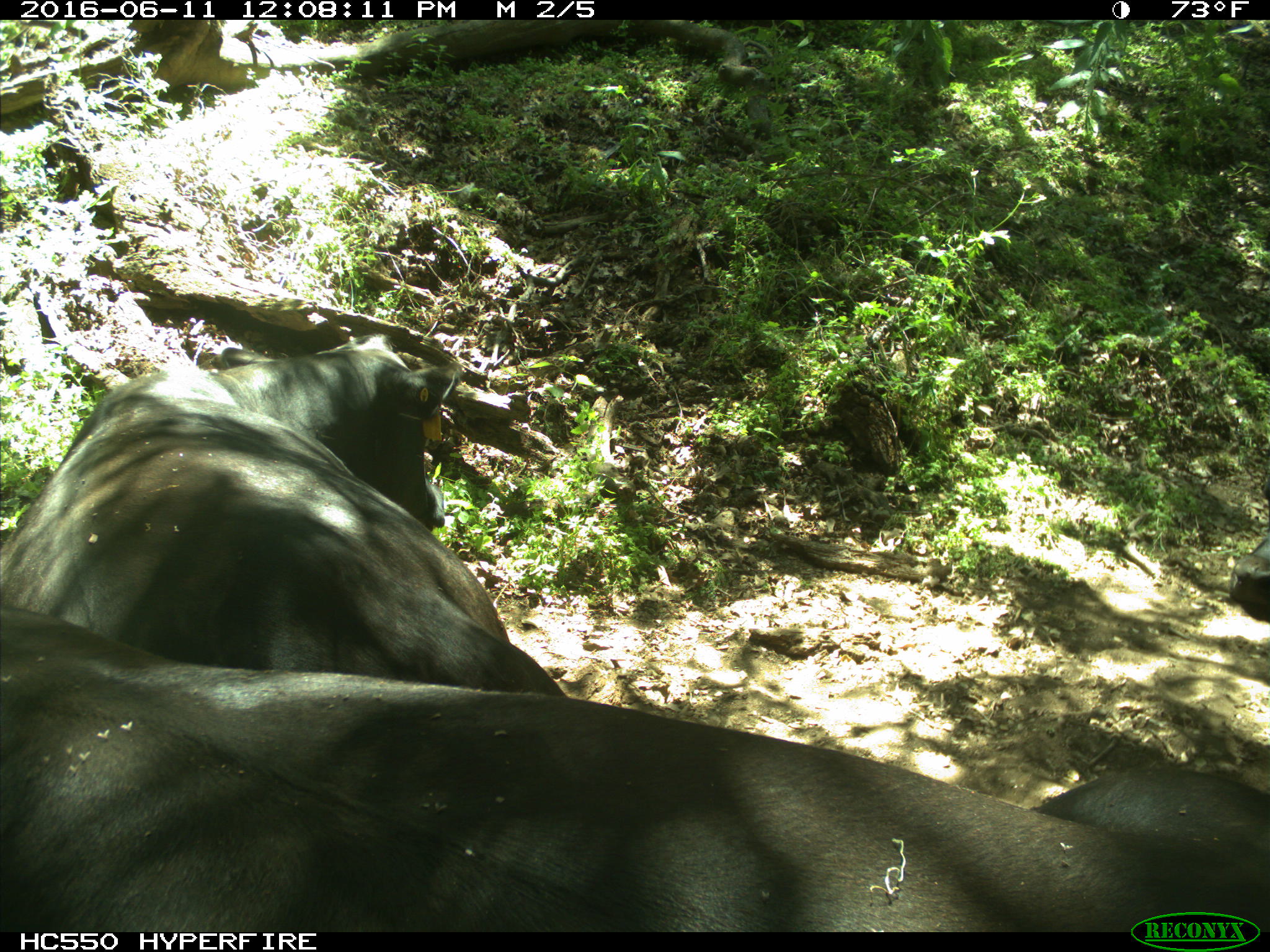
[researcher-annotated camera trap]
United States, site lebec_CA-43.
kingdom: Animalia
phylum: Chordata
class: Mammalia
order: Artiodactyla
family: Bovidae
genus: Bos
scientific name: Bos taurus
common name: domestic cow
Bos taurus (domestic cow).